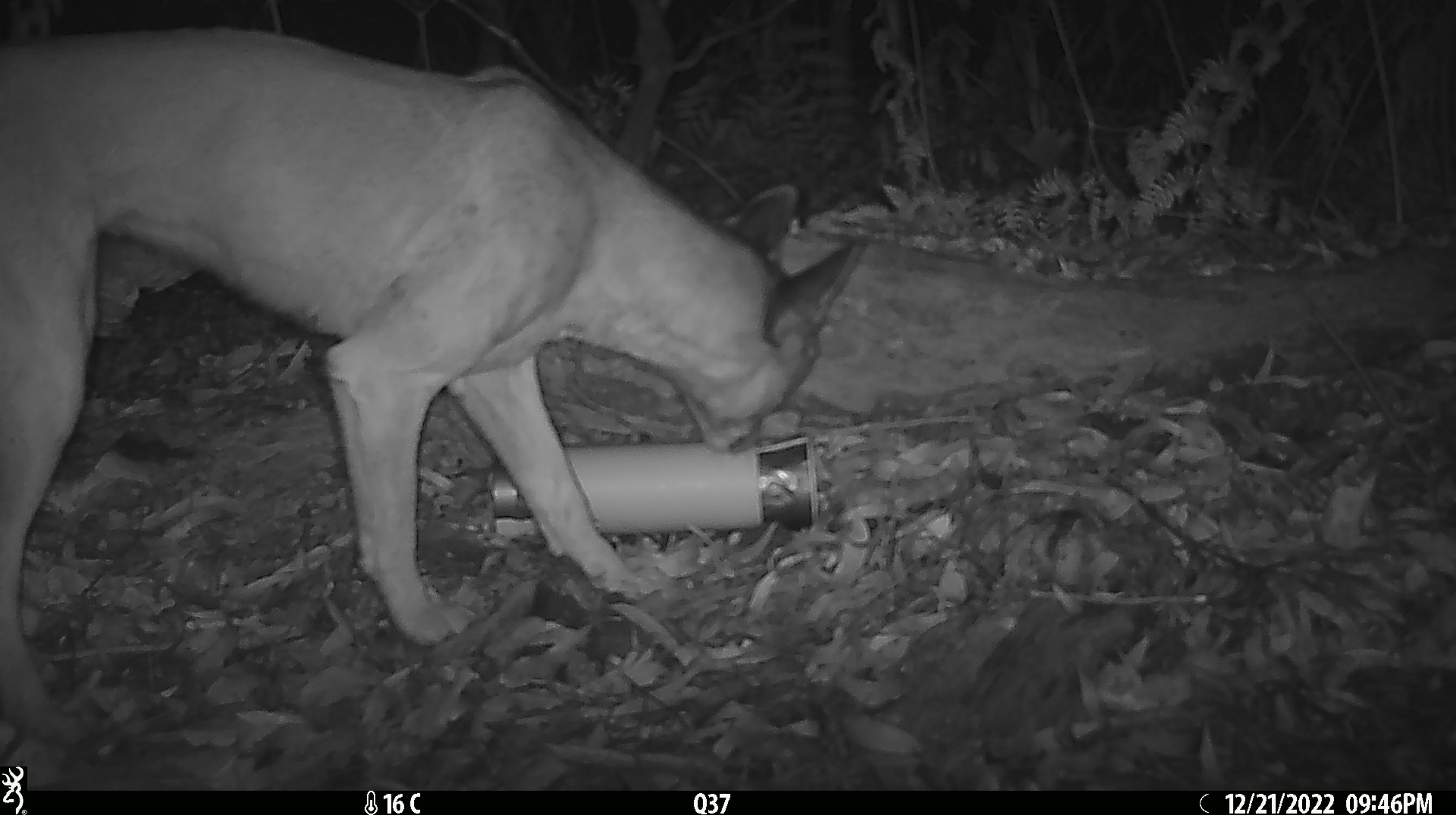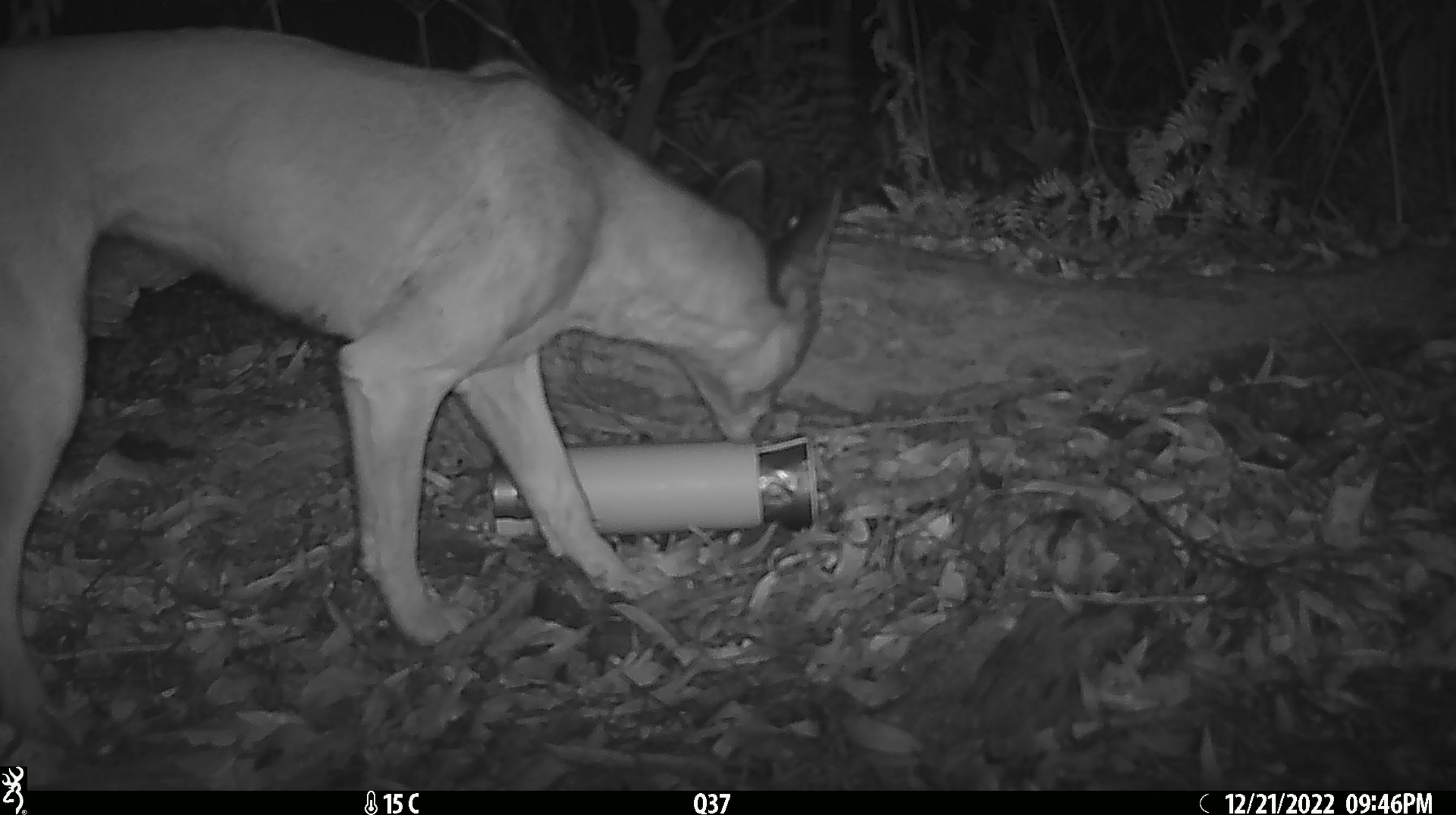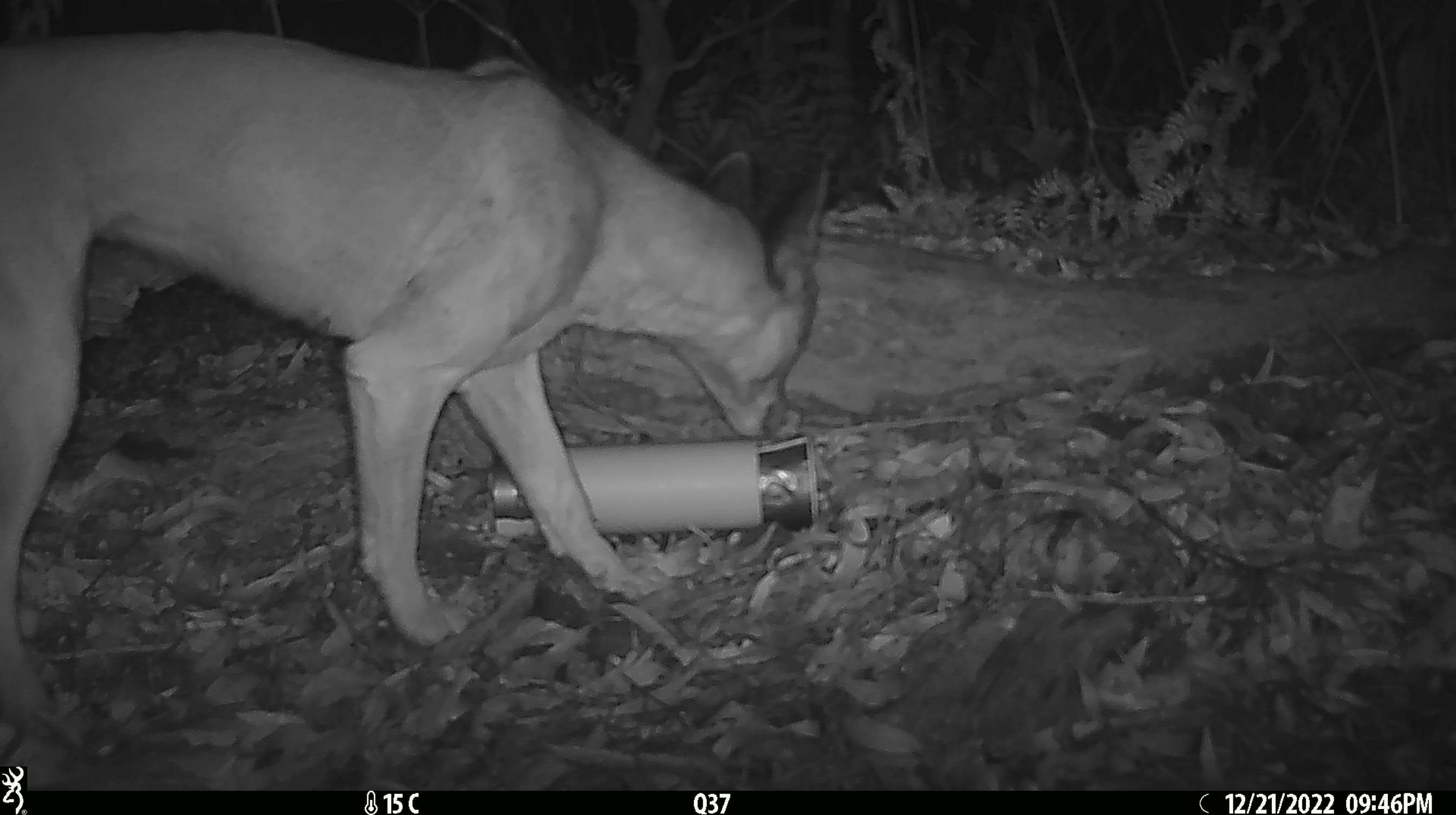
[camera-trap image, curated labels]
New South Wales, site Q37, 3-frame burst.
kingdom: Animalia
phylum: Chordata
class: Mammalia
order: Carnivora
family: Canidae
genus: Canis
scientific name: Canis familiaris dingo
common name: dingo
Dingo (Canis familiaris dingo).